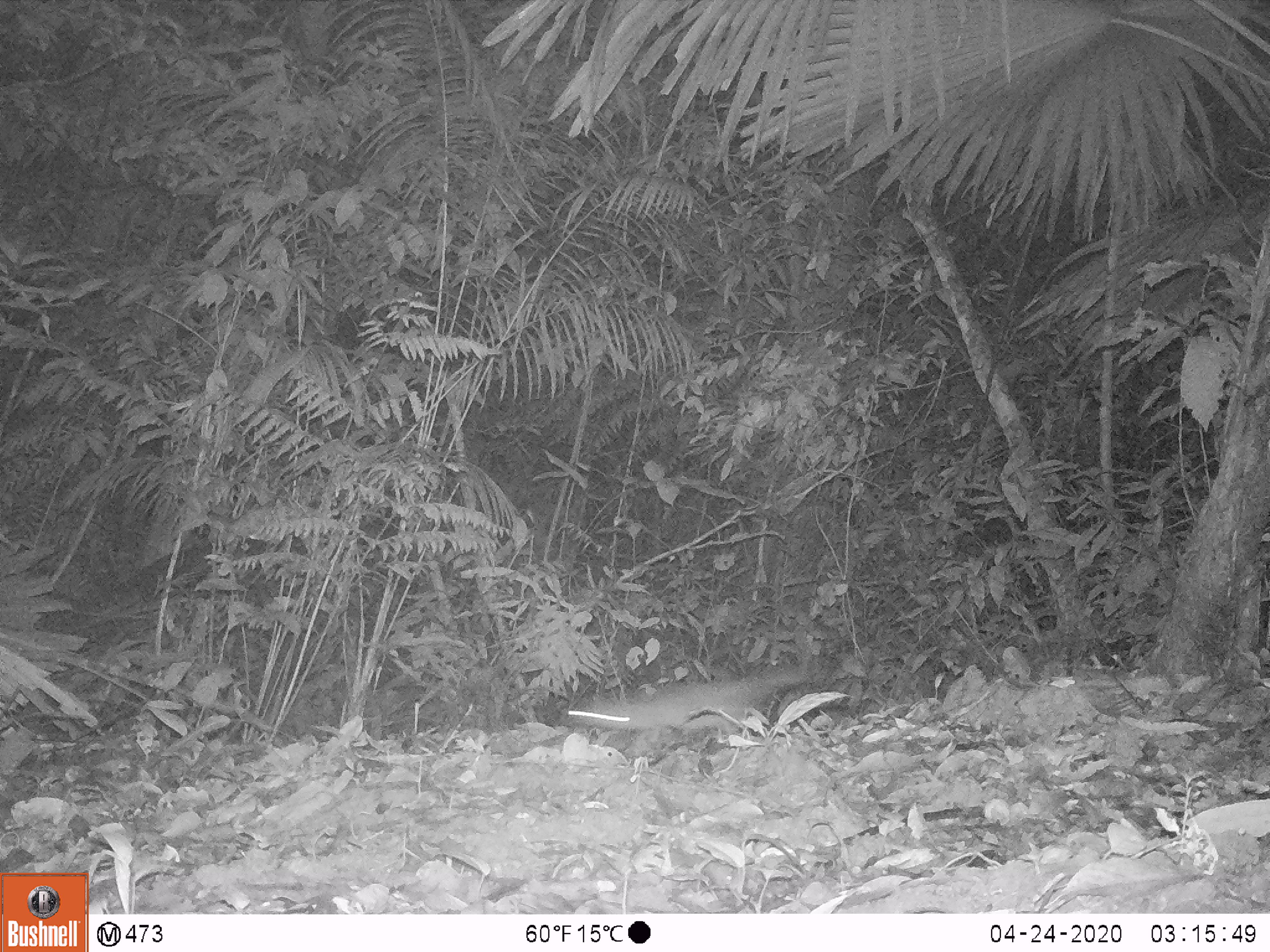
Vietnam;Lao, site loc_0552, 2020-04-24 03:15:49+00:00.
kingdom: Animalia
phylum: Chordata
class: Mammalia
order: Carnivora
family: Mustelidae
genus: Melogale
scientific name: Melogale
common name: ferret badger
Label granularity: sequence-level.